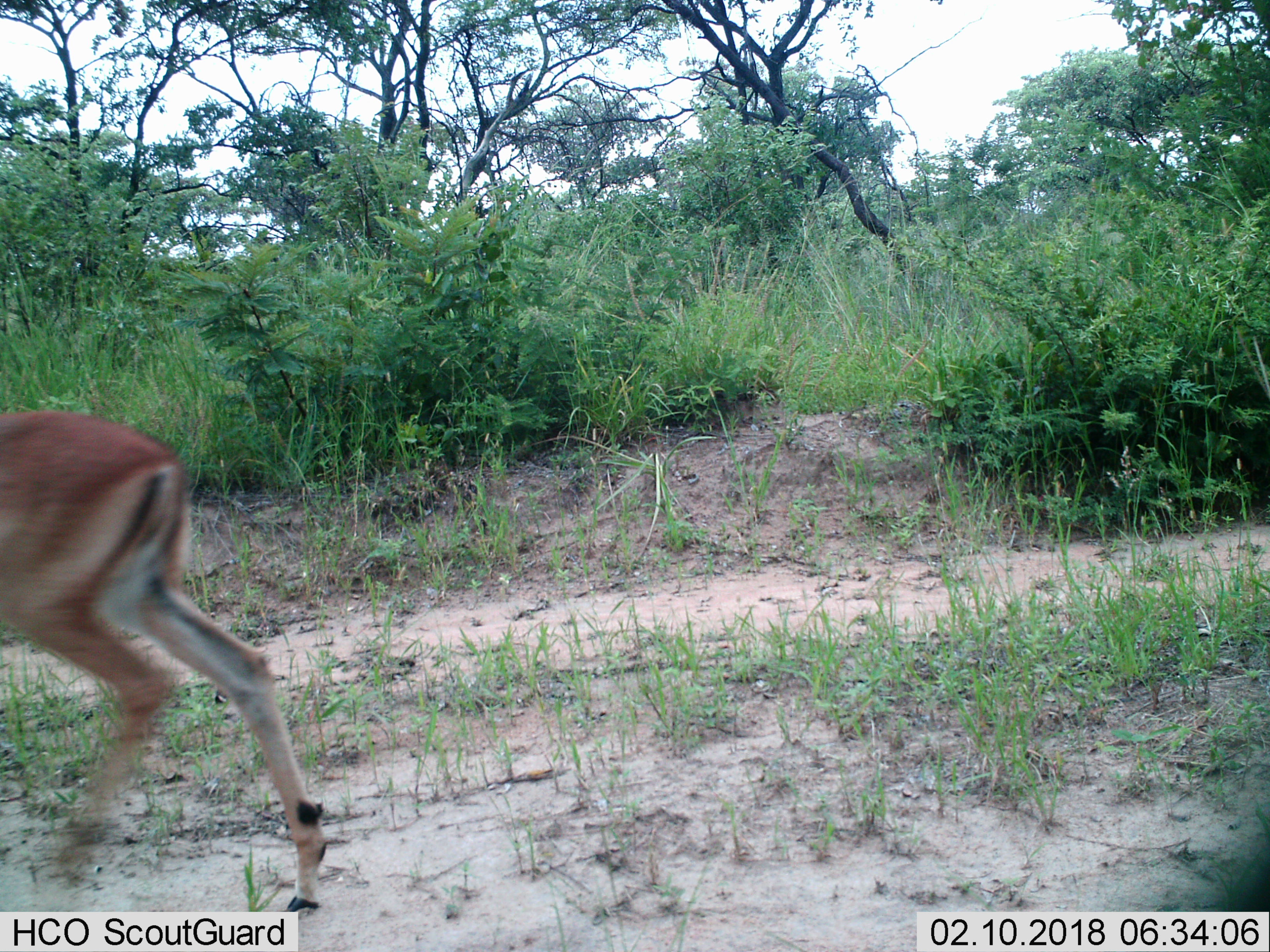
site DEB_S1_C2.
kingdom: Animalia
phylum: Chordata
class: Mammalia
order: Artiodactyla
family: Bovidae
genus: Aepyceros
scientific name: Aepyceros melampus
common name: impala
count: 1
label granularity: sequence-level